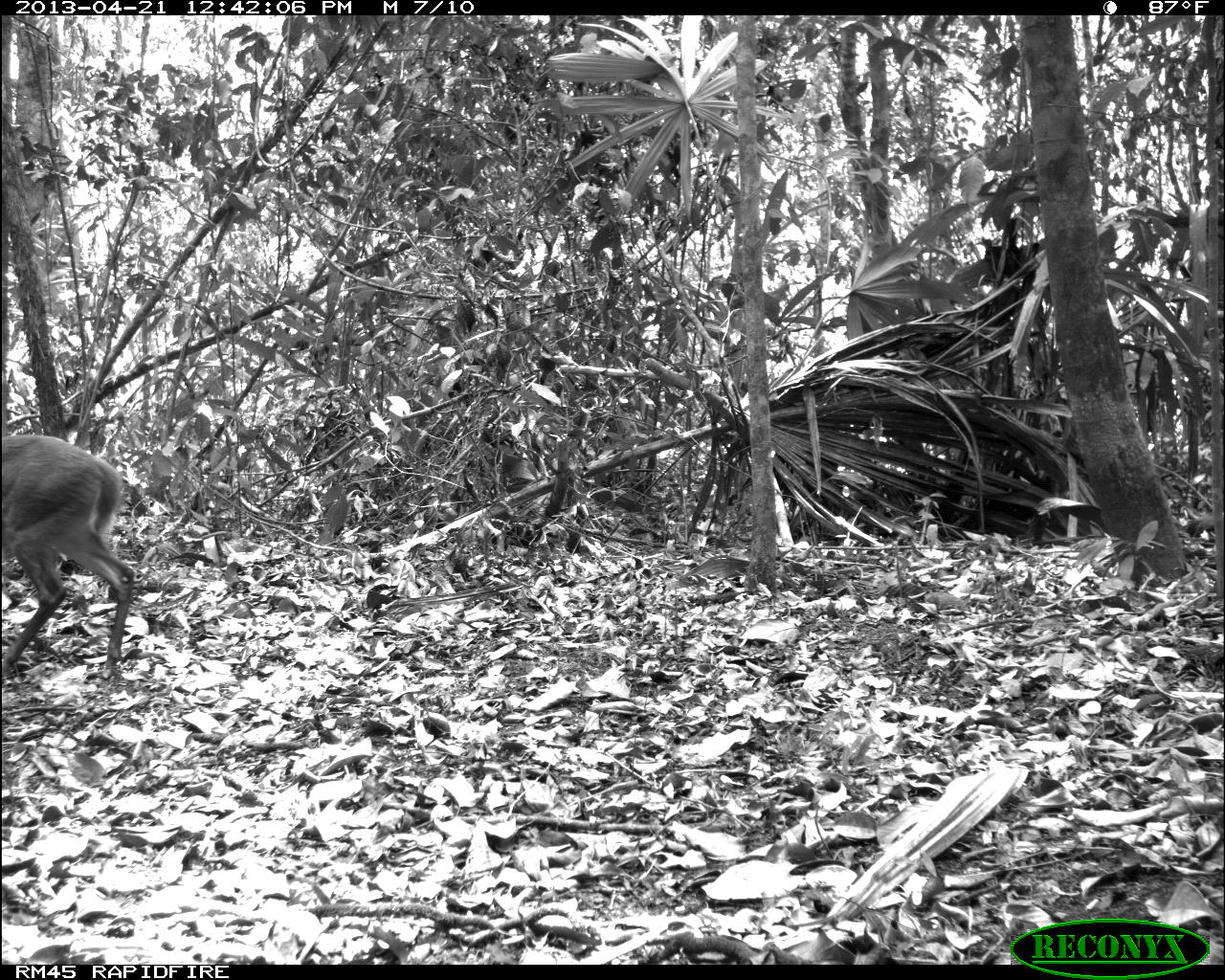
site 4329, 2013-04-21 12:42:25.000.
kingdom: Animalia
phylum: Chordata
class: Mammalia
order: Artiodactyla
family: Cervidae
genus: Mazama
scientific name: Mazama temama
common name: central american red brocket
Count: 1.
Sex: female.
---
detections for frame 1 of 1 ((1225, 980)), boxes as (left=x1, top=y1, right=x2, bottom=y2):
mazama temama: (left=1, top=433, right=136, bottom=679)